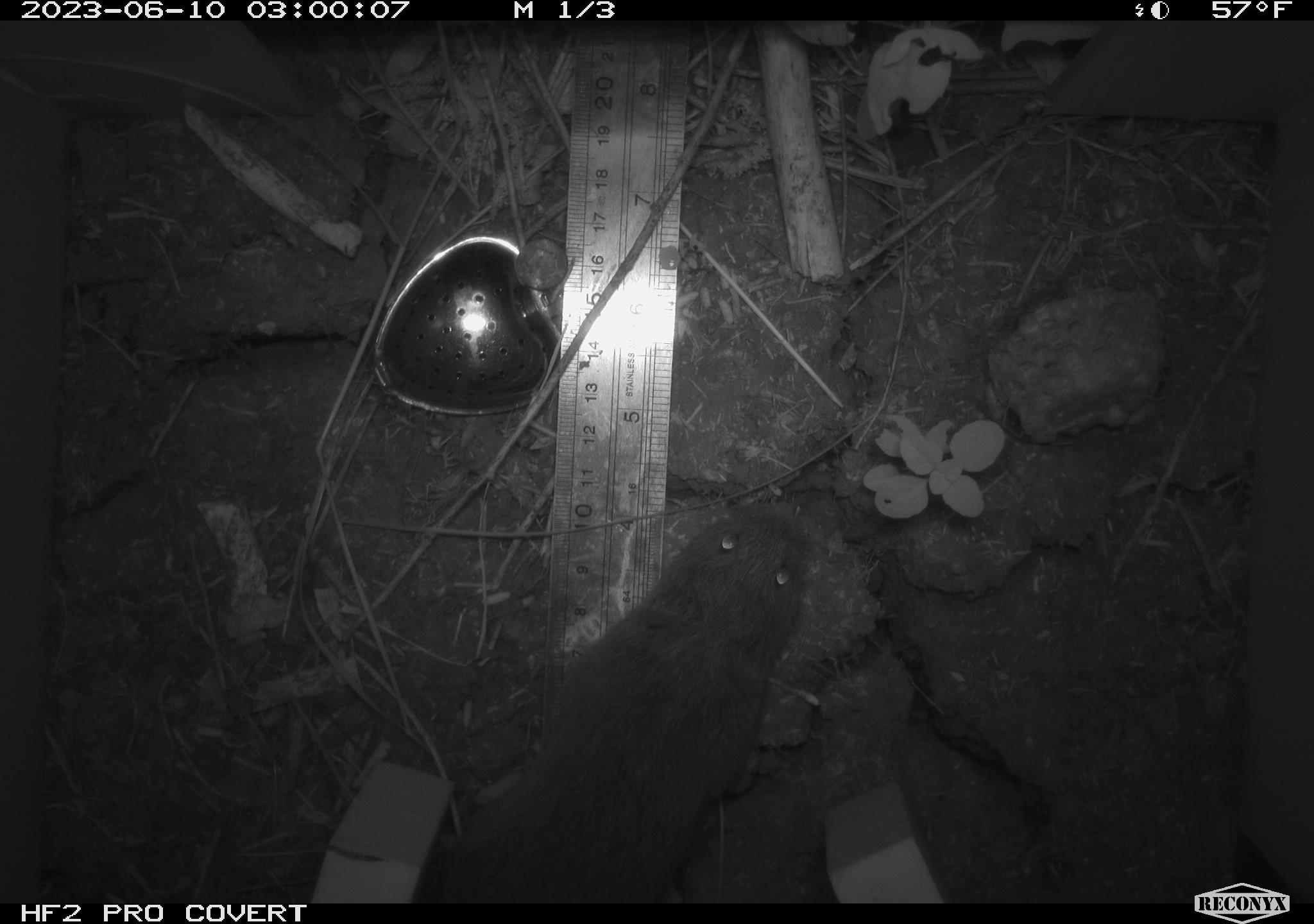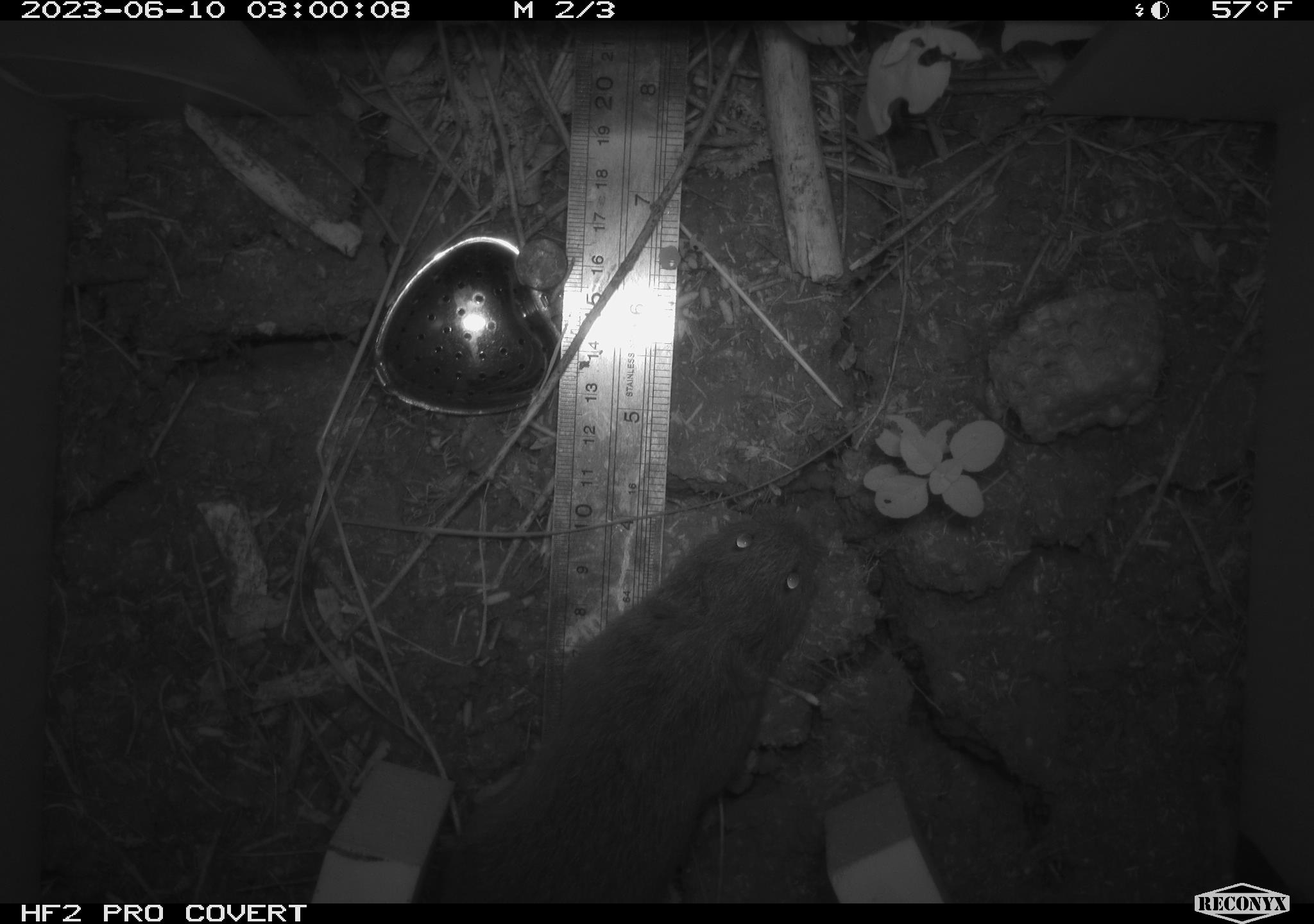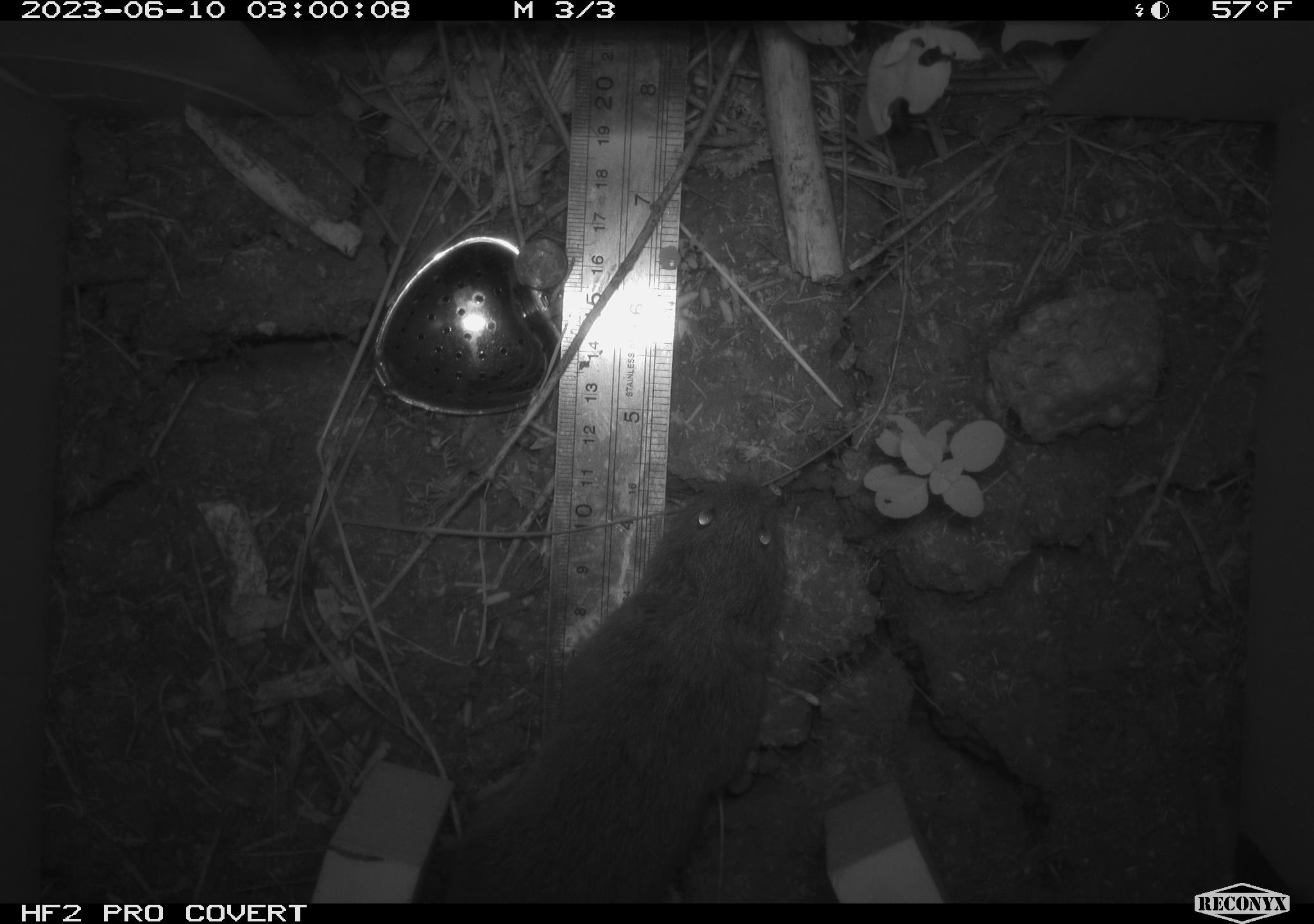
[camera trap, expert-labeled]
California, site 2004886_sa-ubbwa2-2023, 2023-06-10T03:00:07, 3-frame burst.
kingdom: Animalia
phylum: Chordata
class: Mammalia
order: Rodentia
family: Cricetidae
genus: Microtus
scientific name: Microtus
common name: meadow vole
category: microtus species